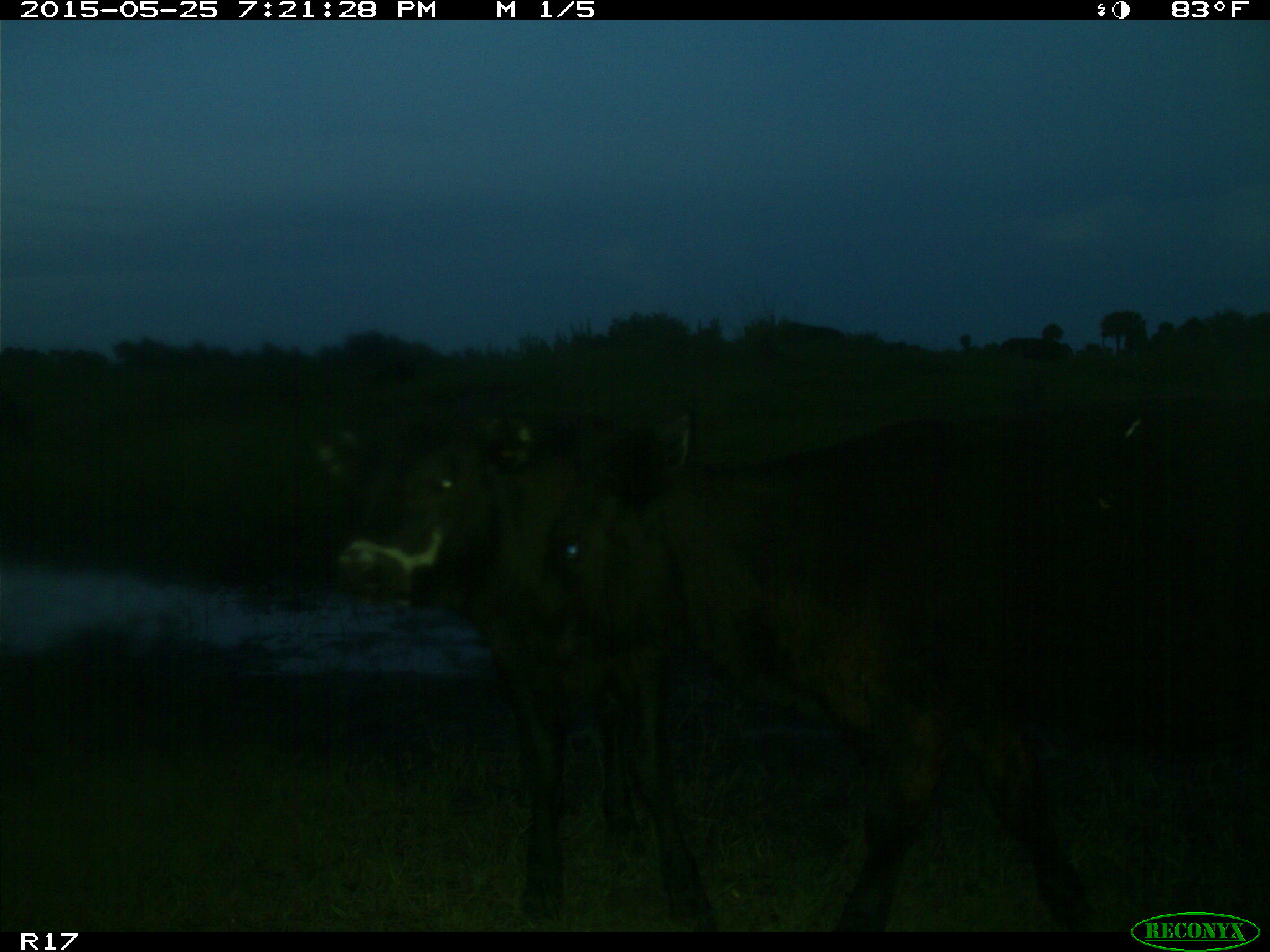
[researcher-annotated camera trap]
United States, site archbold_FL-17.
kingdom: Animalia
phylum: Chordata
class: Mammalia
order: Artiodactyla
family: Bovidae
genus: Bos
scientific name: Bos taurus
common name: domestic cow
Bos taurus (domestic cow).